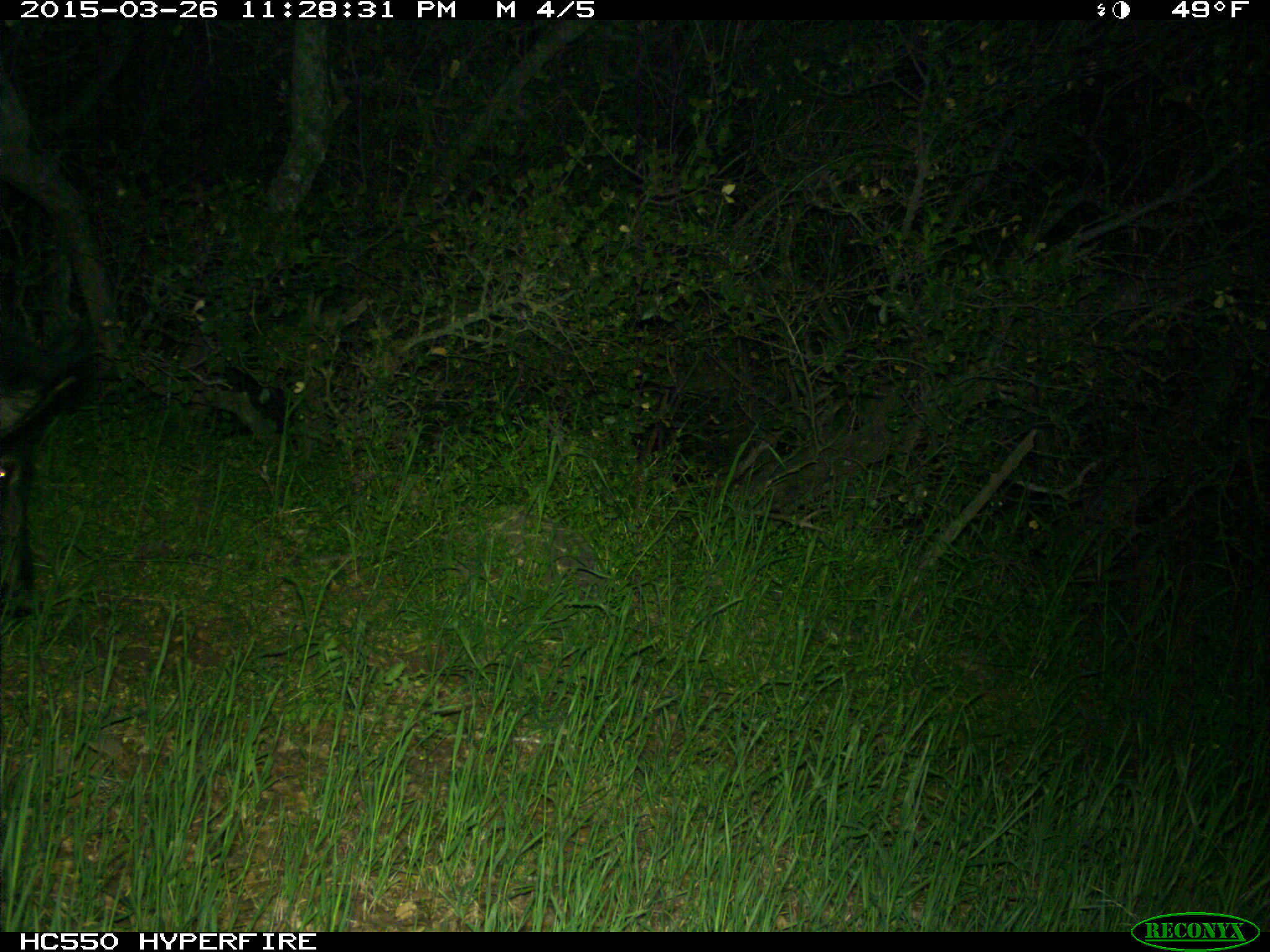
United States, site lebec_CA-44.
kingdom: Animalia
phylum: Chordata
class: Mammalia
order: Artiodactyla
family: Suidae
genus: Sus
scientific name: Sus scrofa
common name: wild boar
Sus scrofa (wild boar).